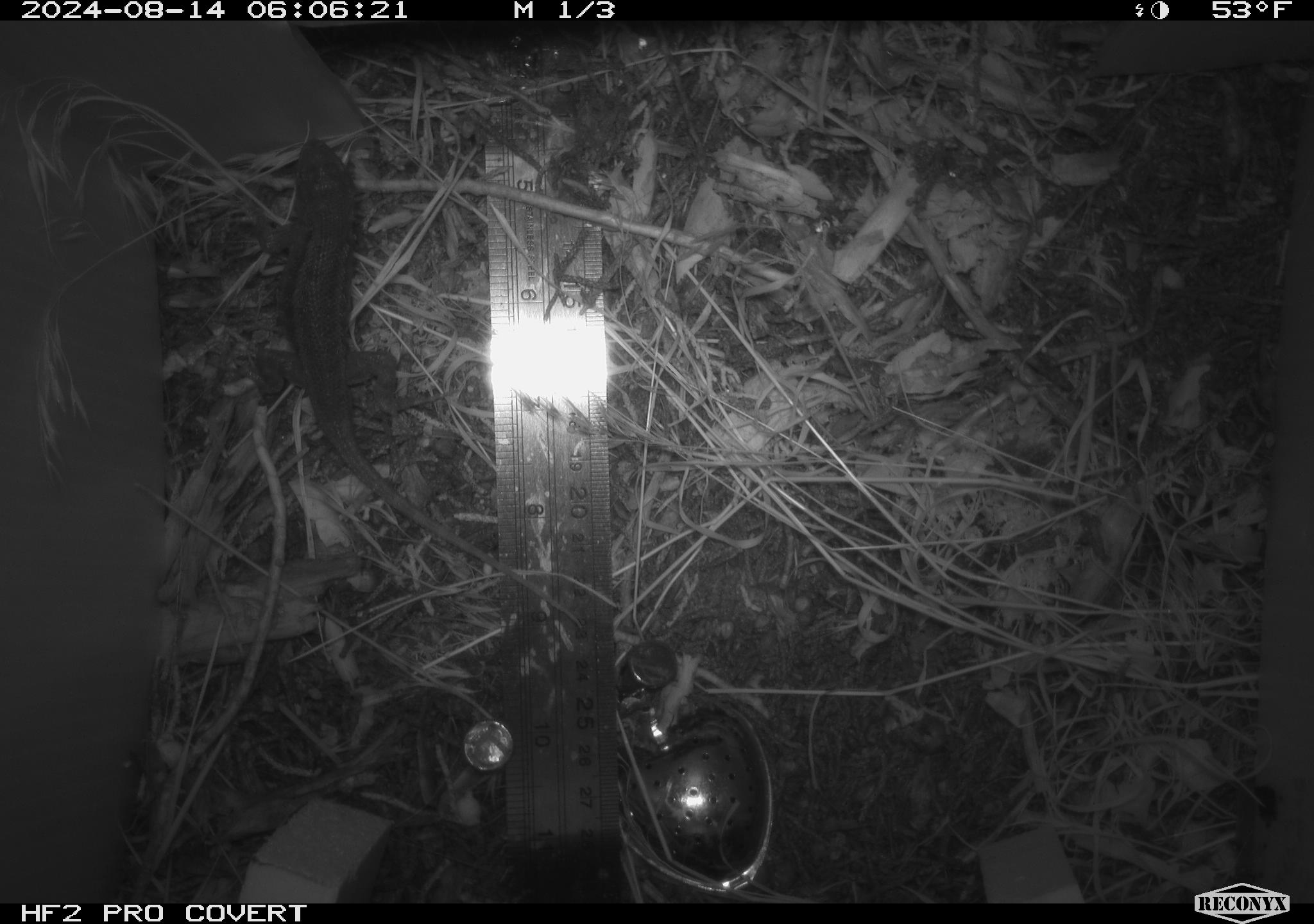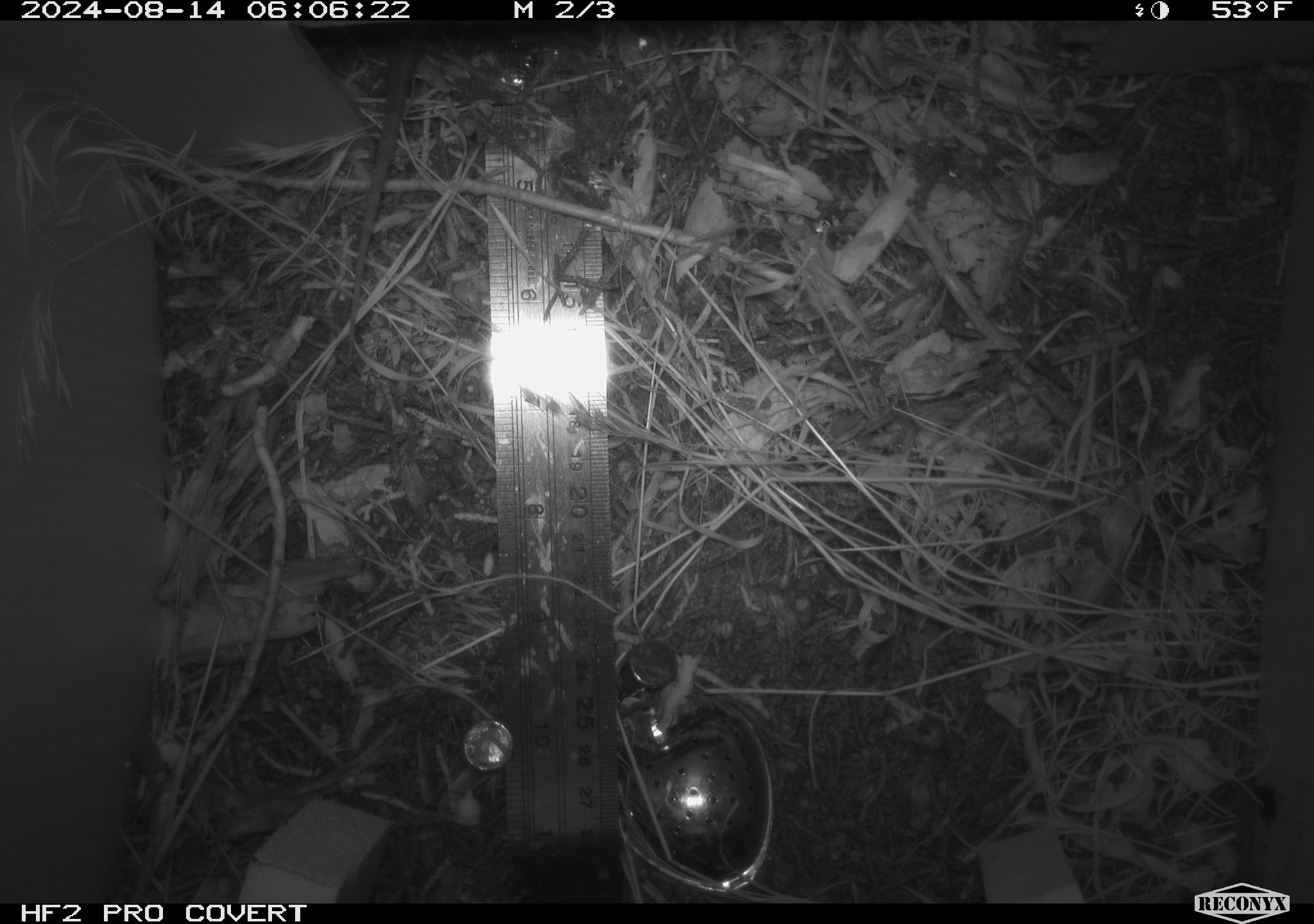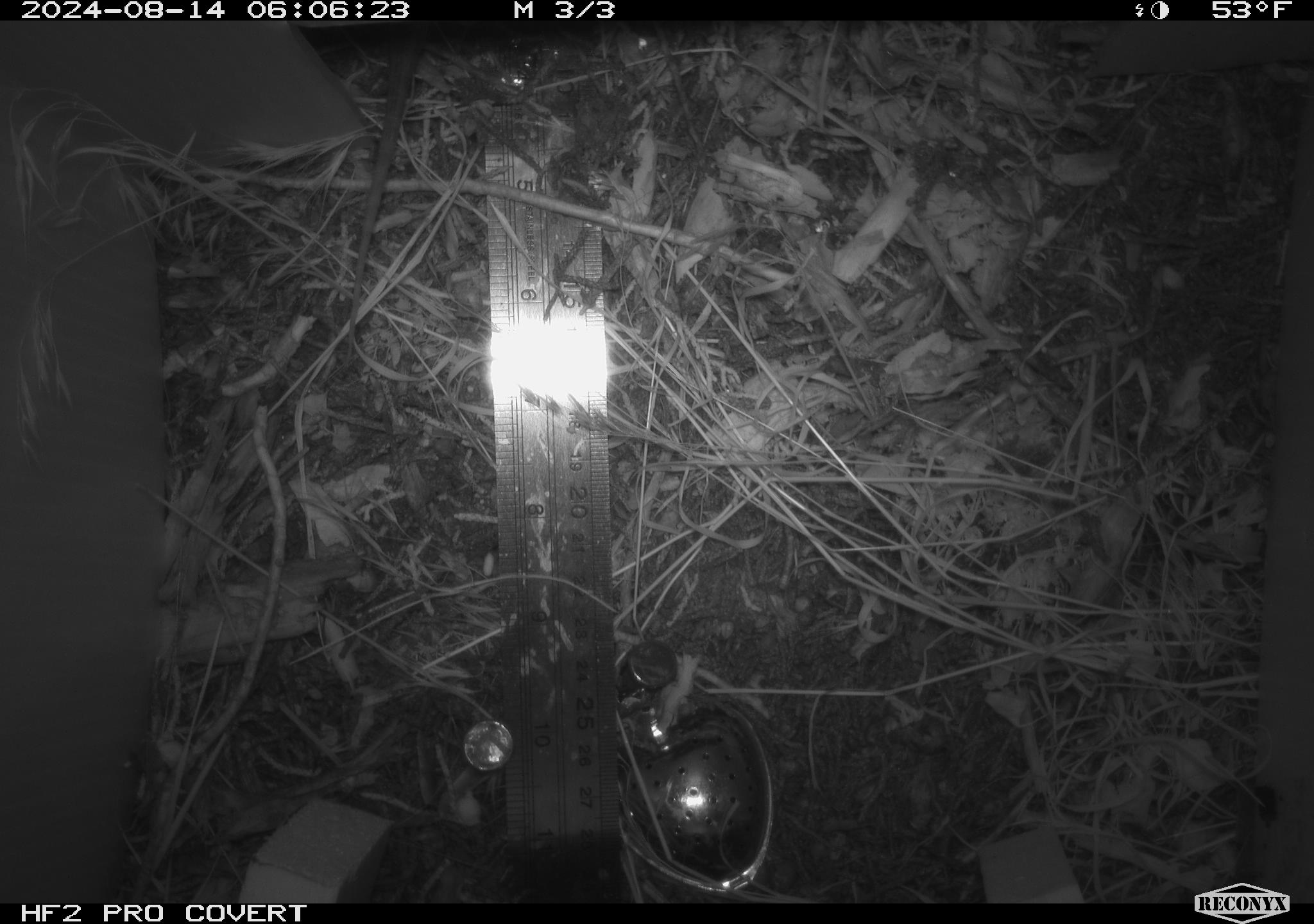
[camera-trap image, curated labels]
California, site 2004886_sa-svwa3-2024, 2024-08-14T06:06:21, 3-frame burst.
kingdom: Animalia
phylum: Chordata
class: Reptilia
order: Squamata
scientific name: Squamata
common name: lizards and snakes